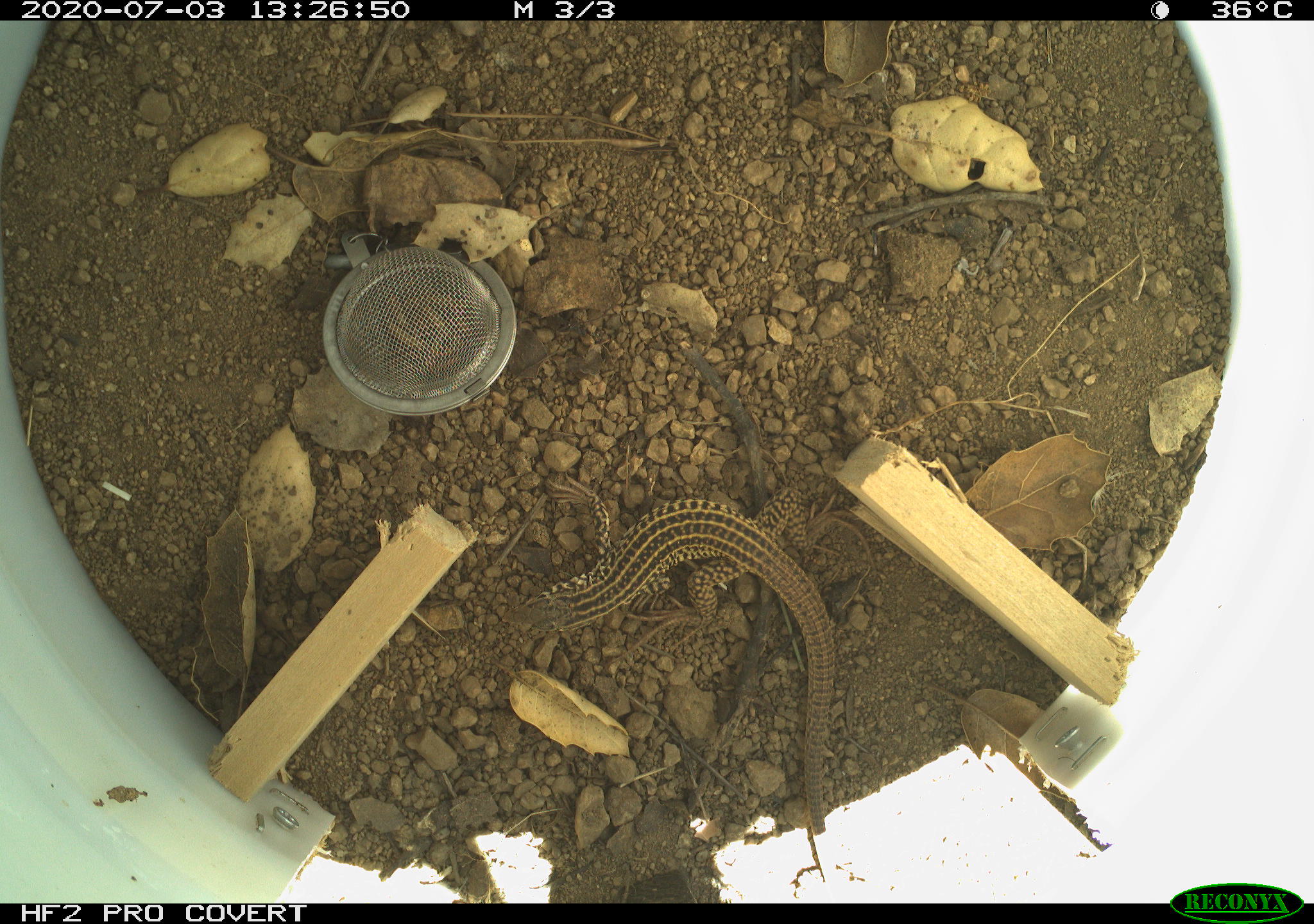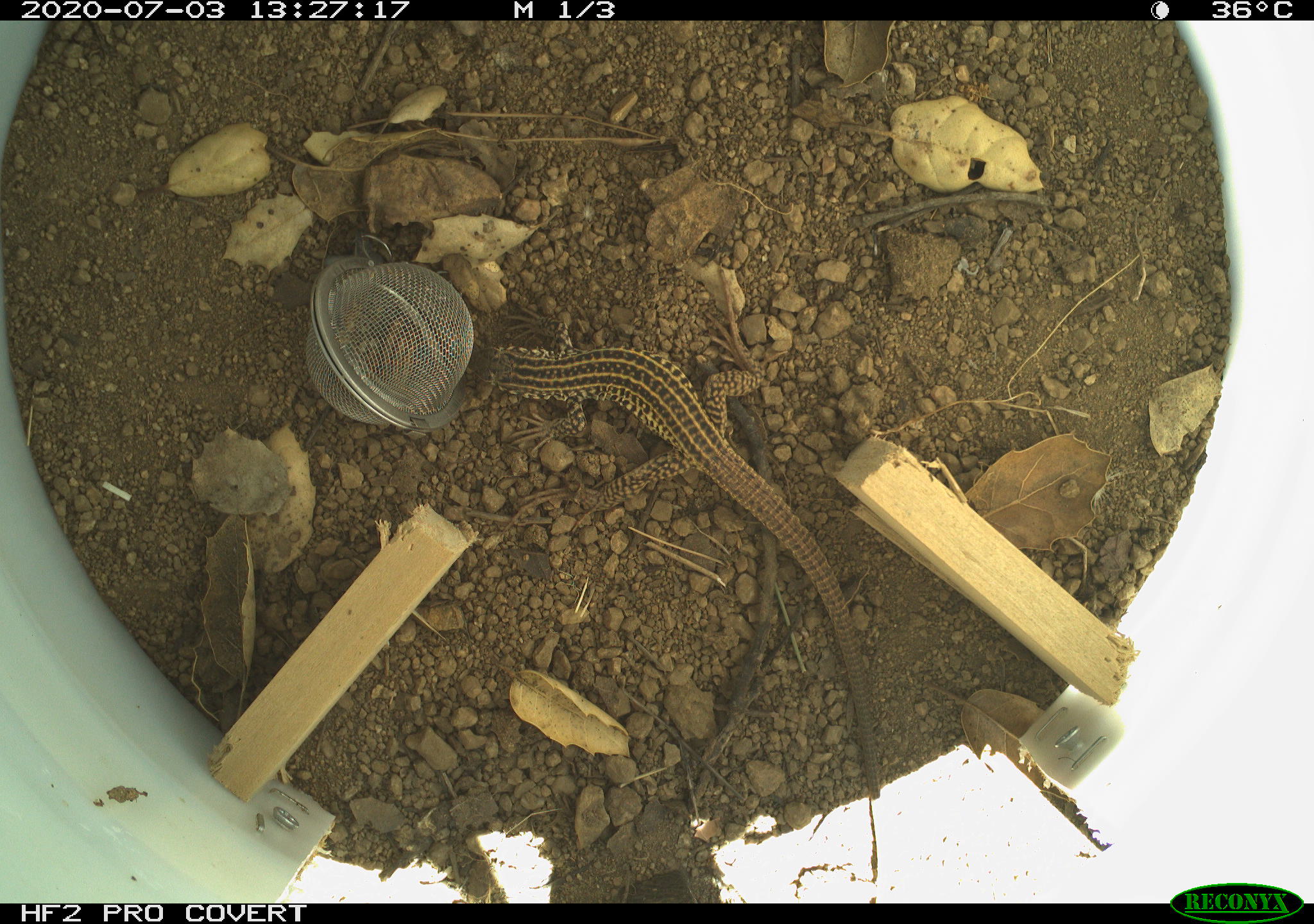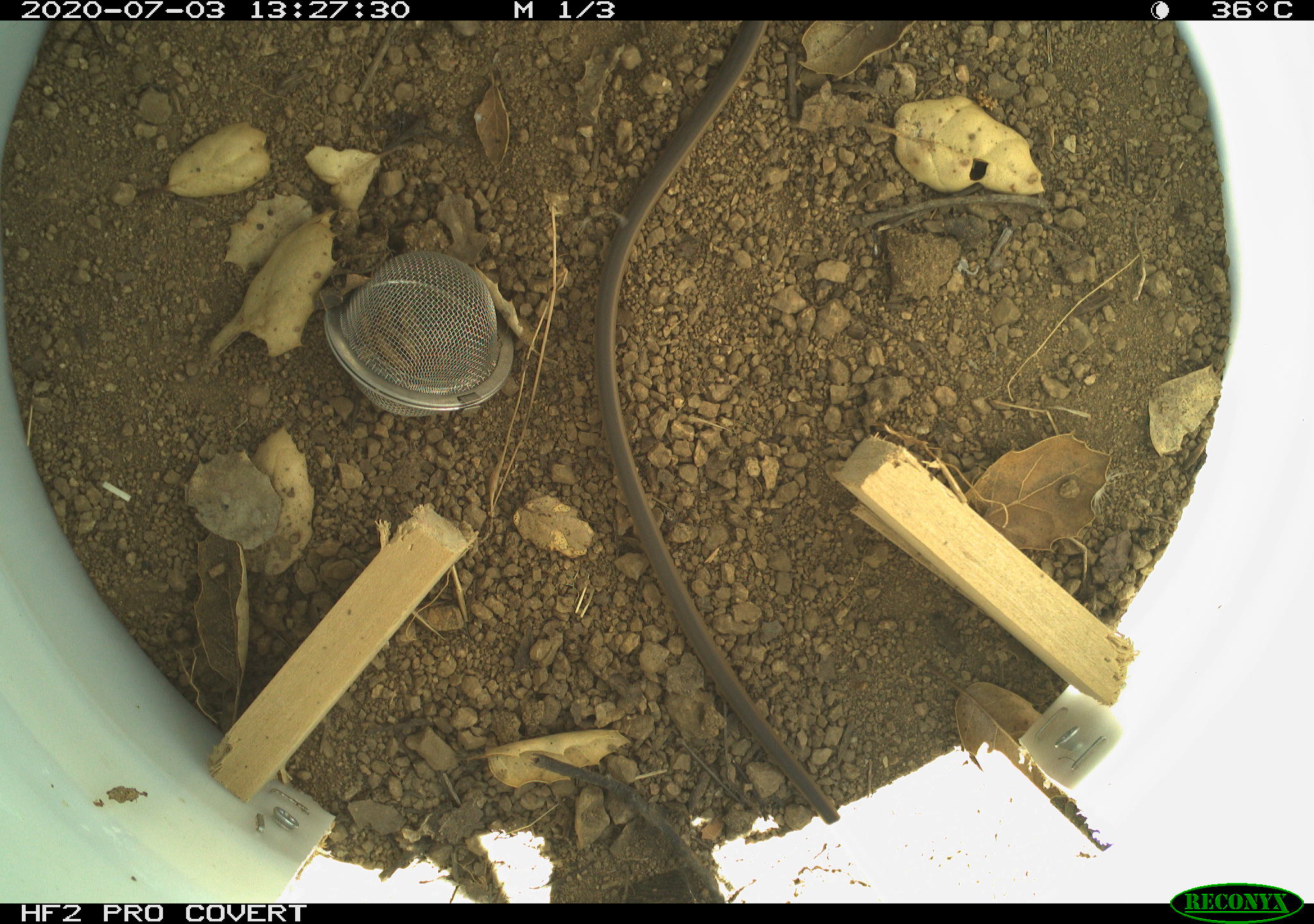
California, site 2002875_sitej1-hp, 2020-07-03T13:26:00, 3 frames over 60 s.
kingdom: Animalia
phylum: Chordata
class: Reptilia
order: Squamata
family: Teiidae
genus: Aspidoscelis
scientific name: Aspidoscelis tigris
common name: western whiptail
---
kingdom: Animalia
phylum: Chordata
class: Reptilia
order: Squamata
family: Colubridae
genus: Masticophis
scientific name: Masticophis lateralis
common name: striped racer